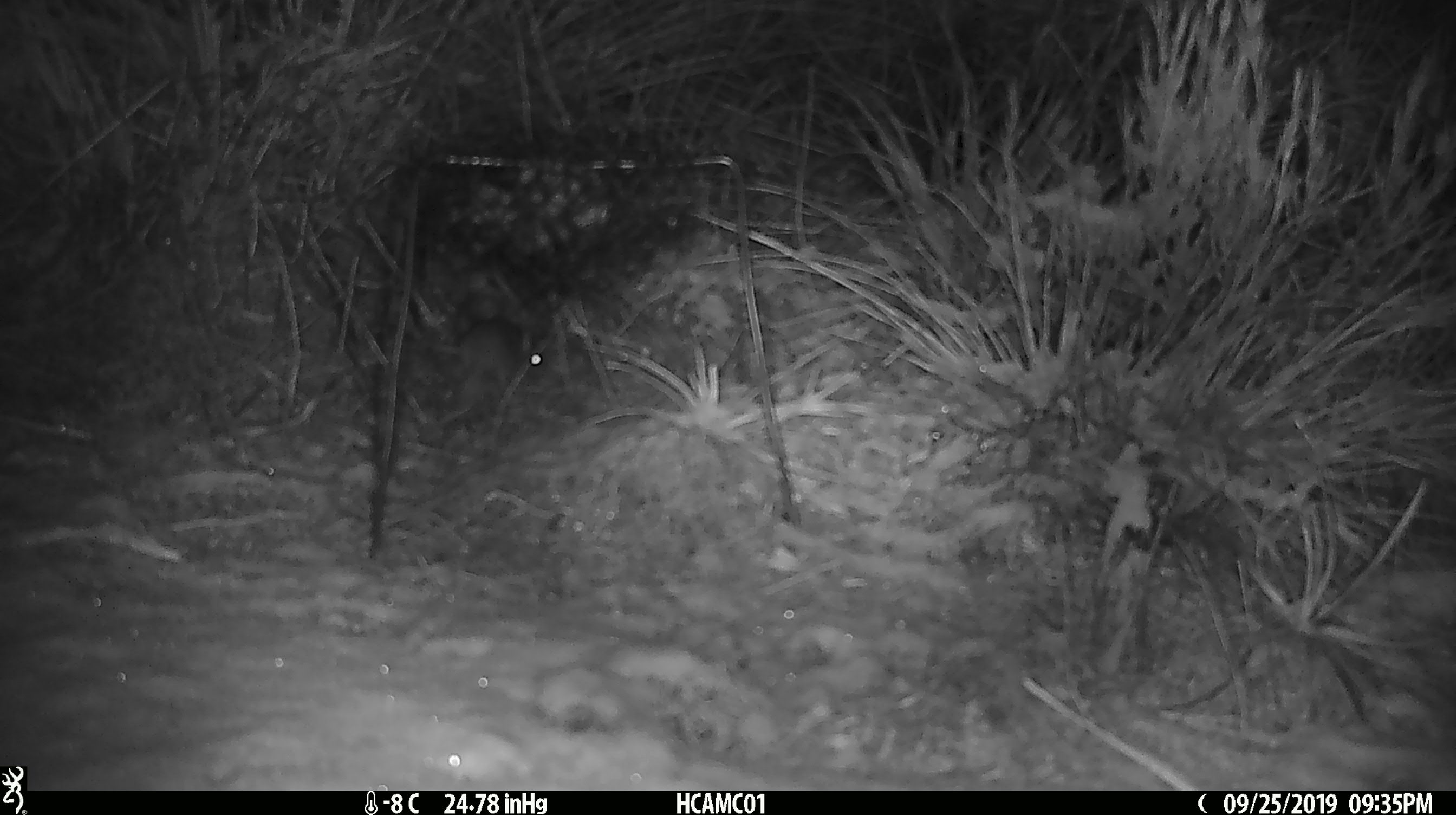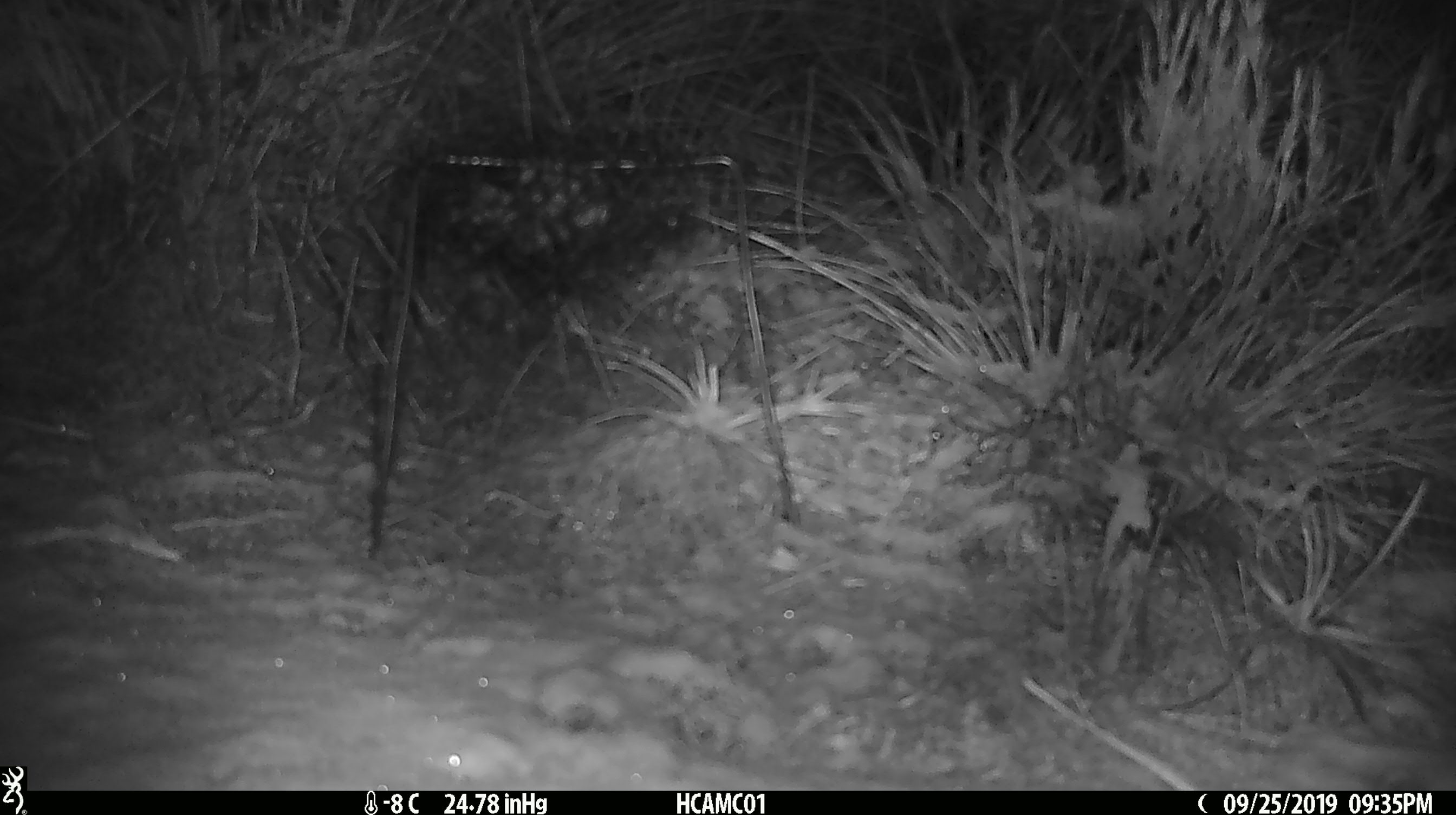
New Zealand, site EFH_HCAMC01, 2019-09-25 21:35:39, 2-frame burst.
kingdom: Animalia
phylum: Chordata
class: Mammalia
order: Rodentia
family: Muridae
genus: Mus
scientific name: Mus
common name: mouse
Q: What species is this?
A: Mouse (Mus).